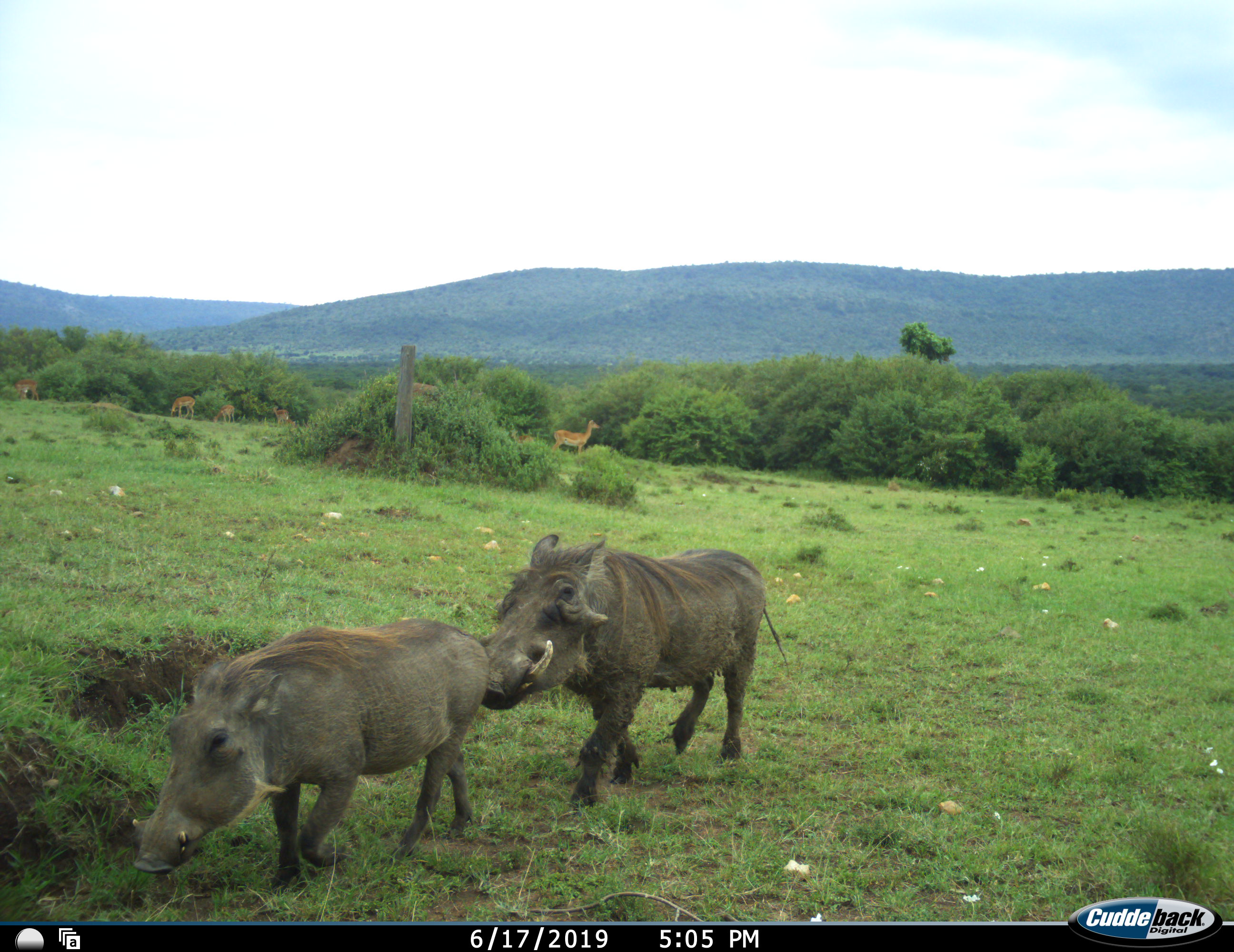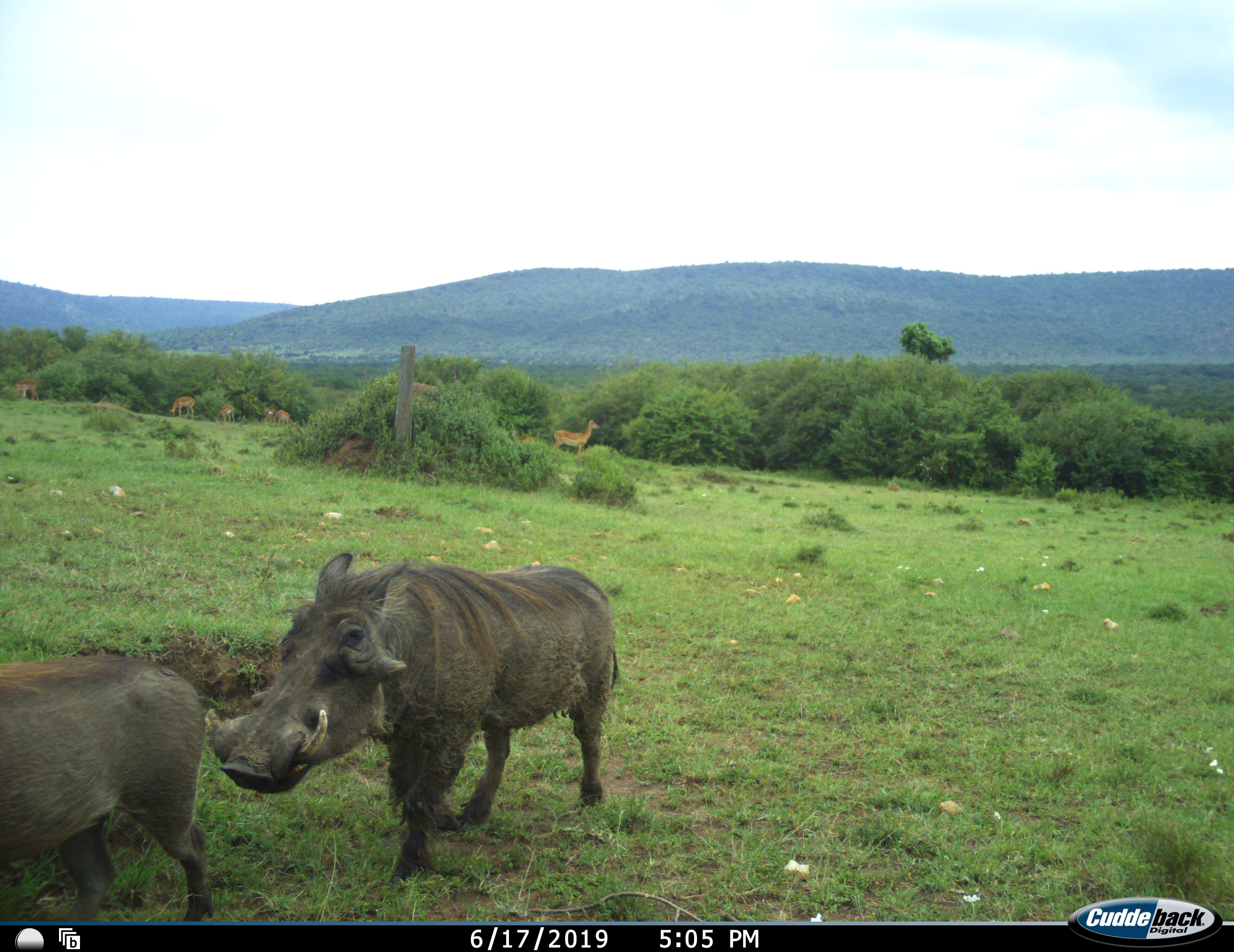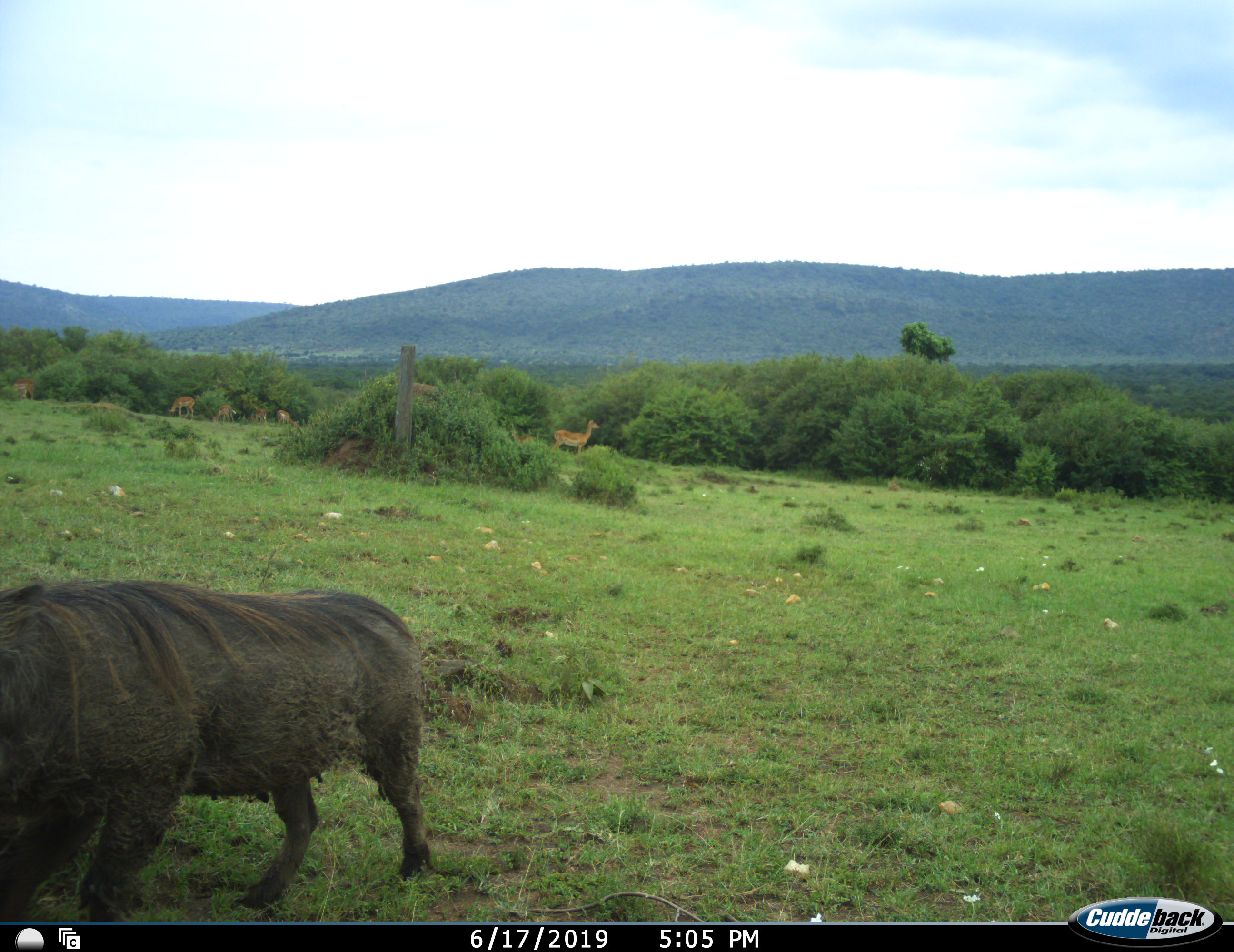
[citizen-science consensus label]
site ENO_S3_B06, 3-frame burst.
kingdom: Animalia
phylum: Chordata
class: Mammalia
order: Artiodactyla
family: Bovidae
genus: Aepyceros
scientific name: Aepyceros melampus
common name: impala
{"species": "impala (Aepyceros melampus)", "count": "6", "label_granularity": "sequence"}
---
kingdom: Animalia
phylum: Chordata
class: Mammalia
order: Artiodactyla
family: Suidae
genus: Phacochoerus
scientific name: Phacochoerus africanus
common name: warthog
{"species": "warthog (Phacochoerus africanus)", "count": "2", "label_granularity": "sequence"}